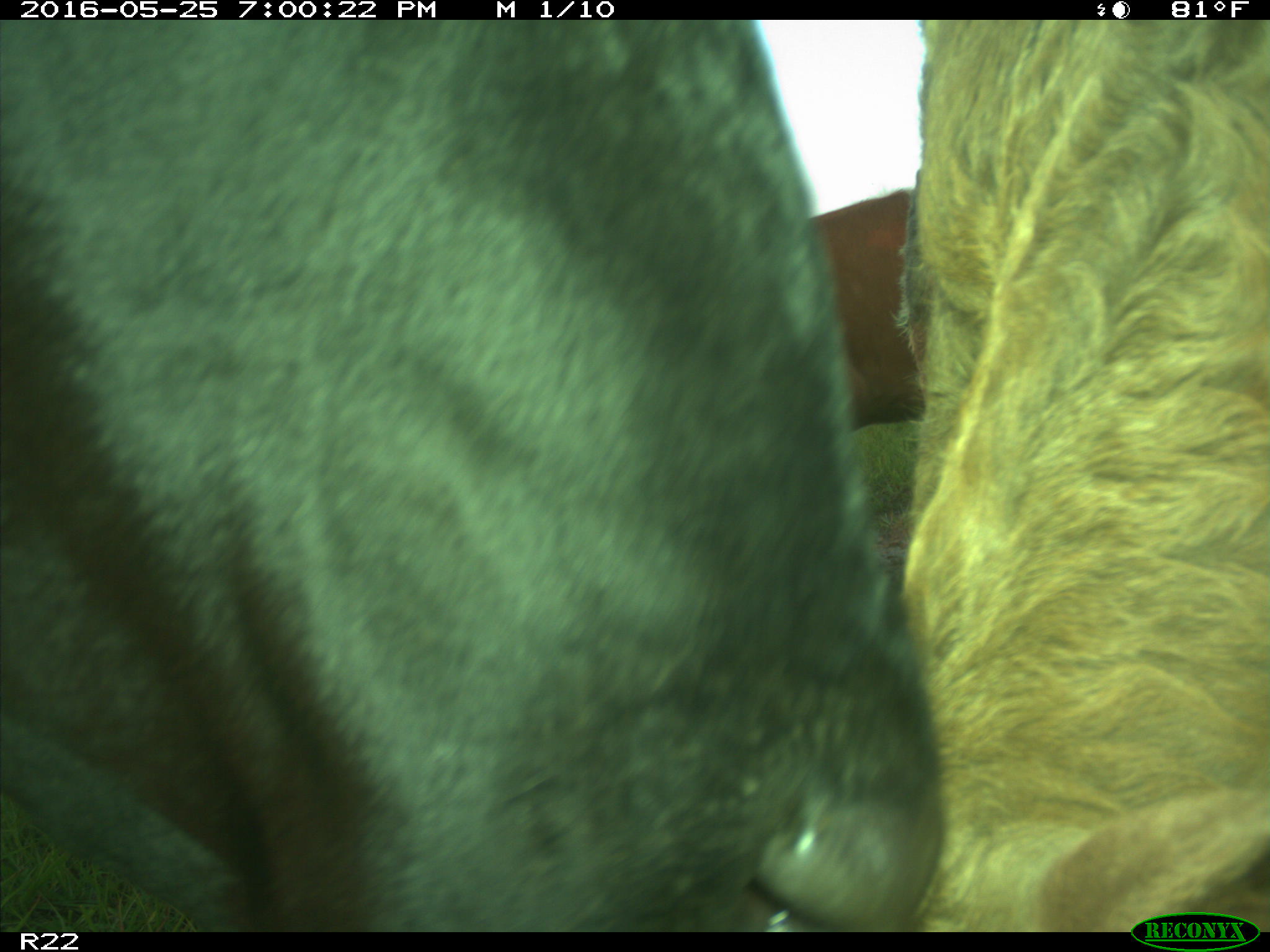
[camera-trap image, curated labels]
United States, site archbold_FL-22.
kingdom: Animalia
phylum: Chordata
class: Mammalia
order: Artiodactyla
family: Bovidae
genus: Bos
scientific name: Bos taurus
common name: domestic cow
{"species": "Bos taurus (domestic cow)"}